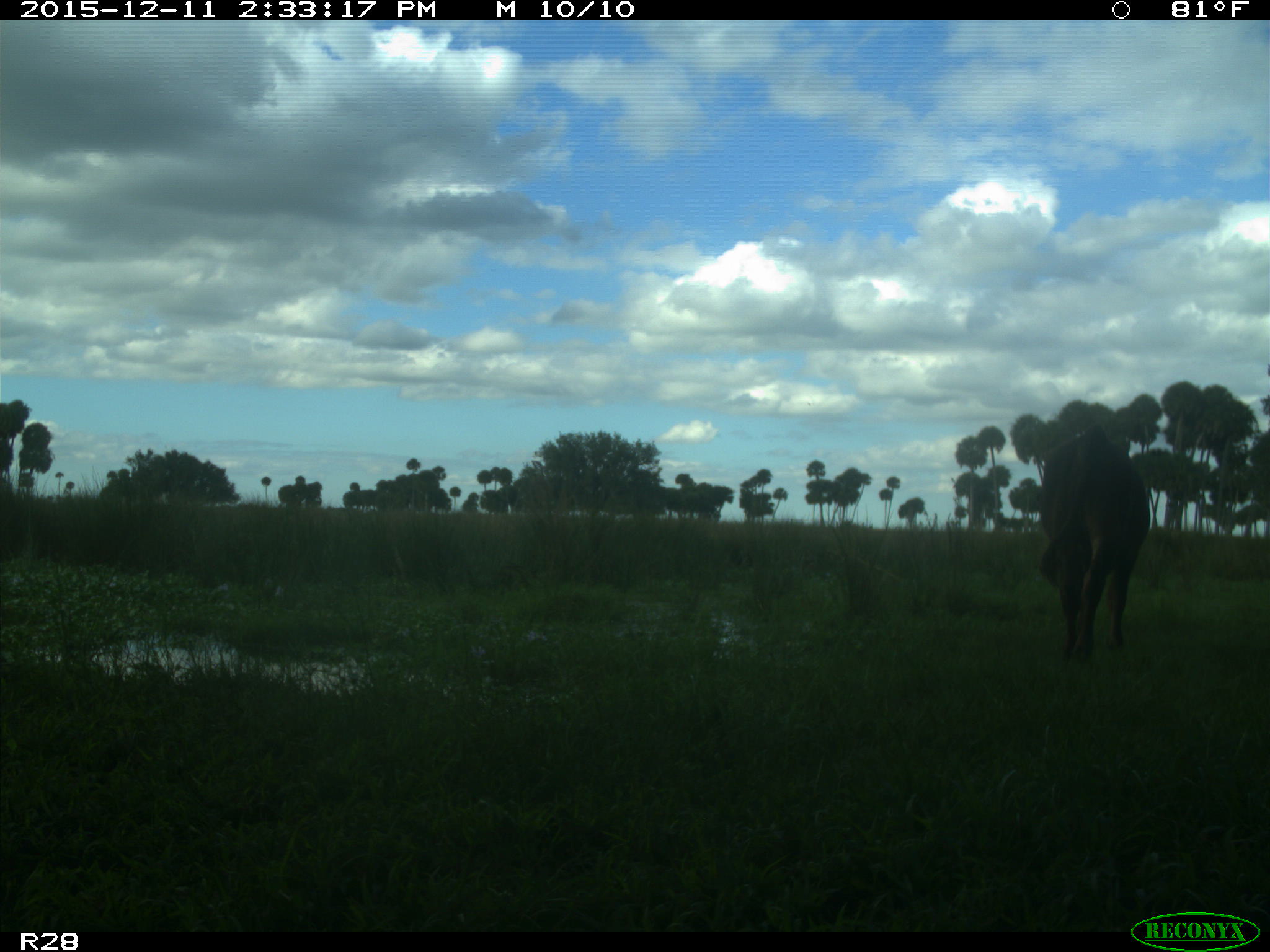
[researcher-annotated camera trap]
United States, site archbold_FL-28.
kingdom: Animalia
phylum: Chordata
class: Mammalia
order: Artiodactyla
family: Bovidae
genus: Bos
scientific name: Bos taurus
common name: domestic cow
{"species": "Bos taurus (domestic cow)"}